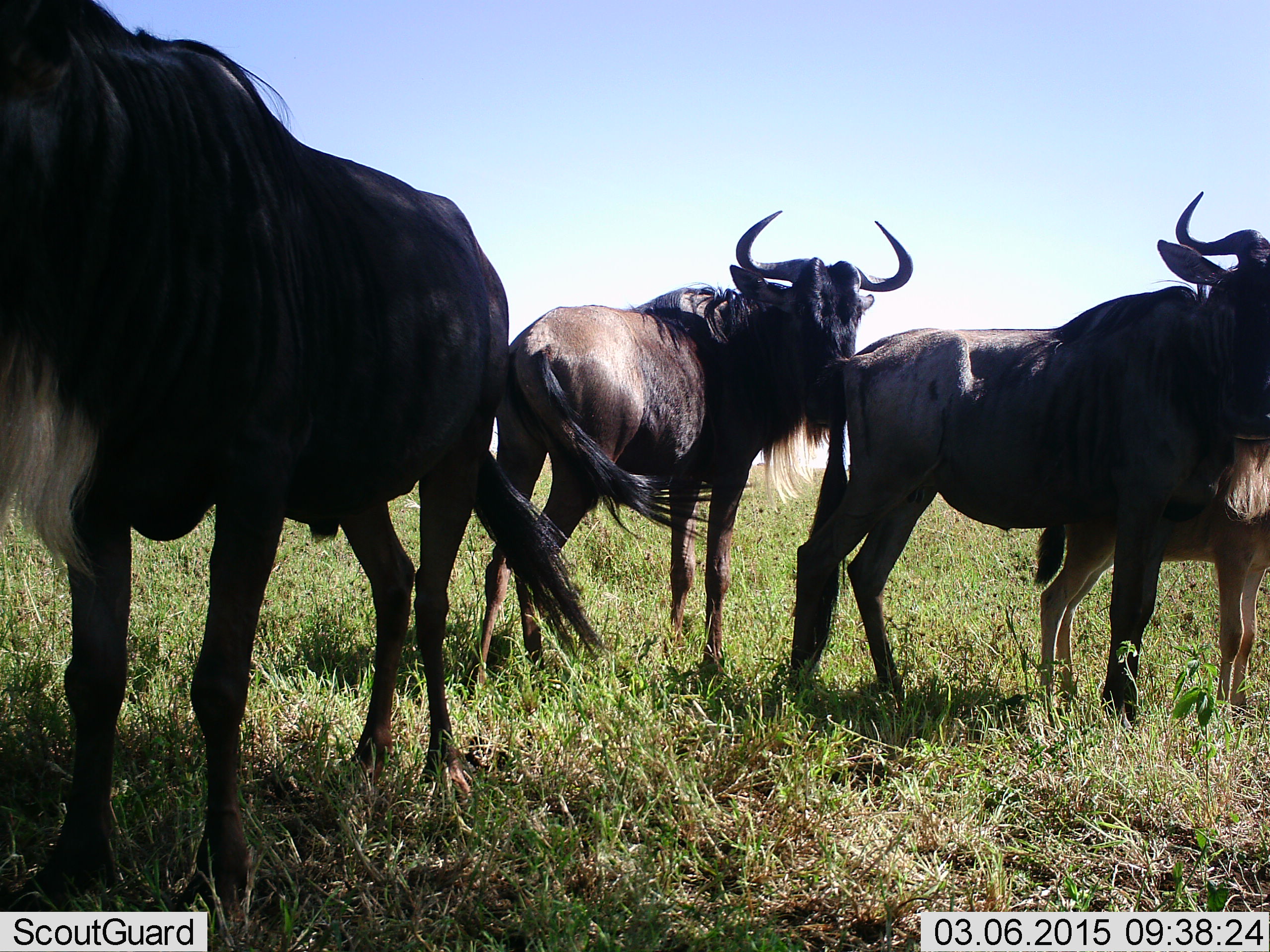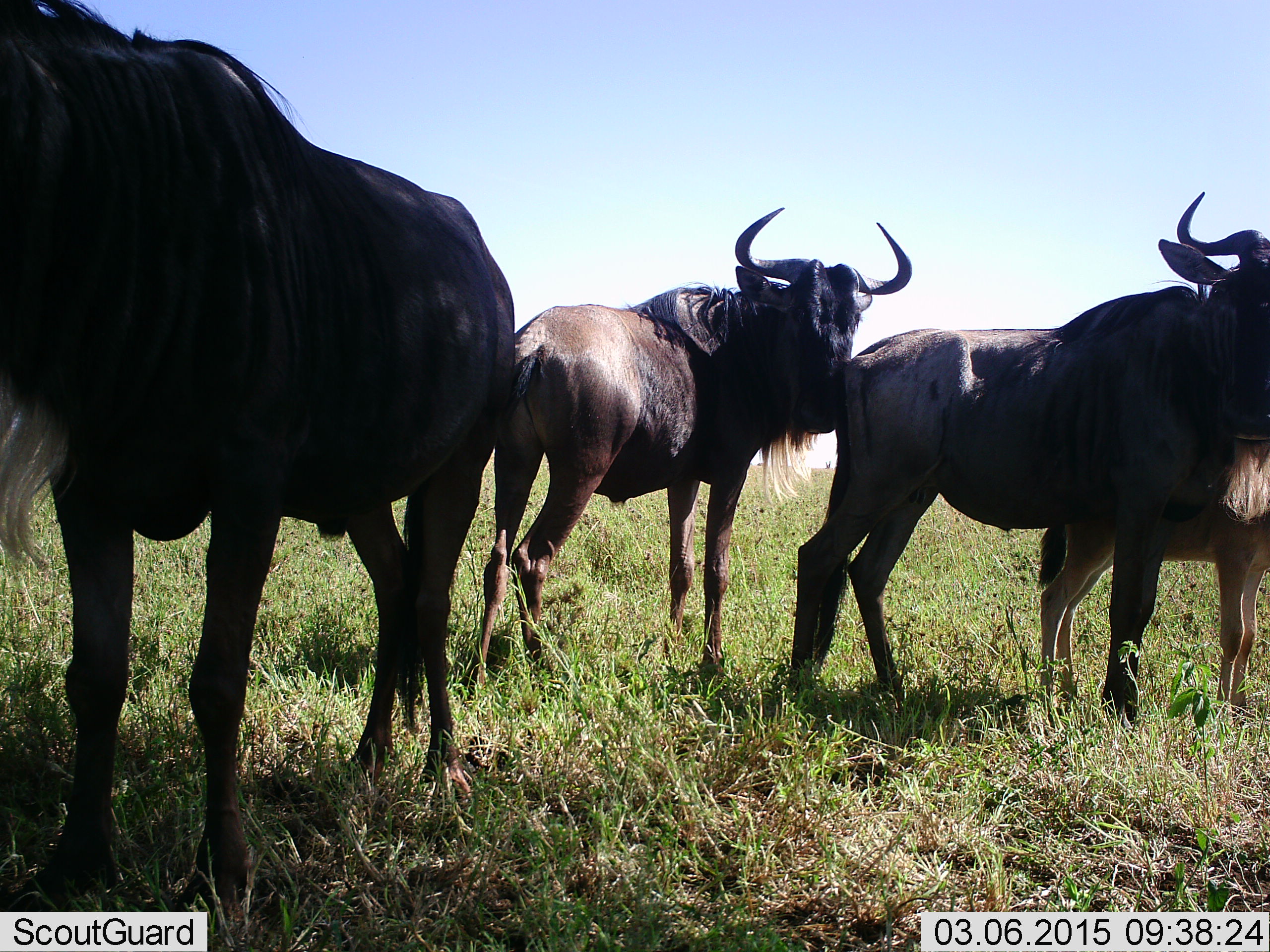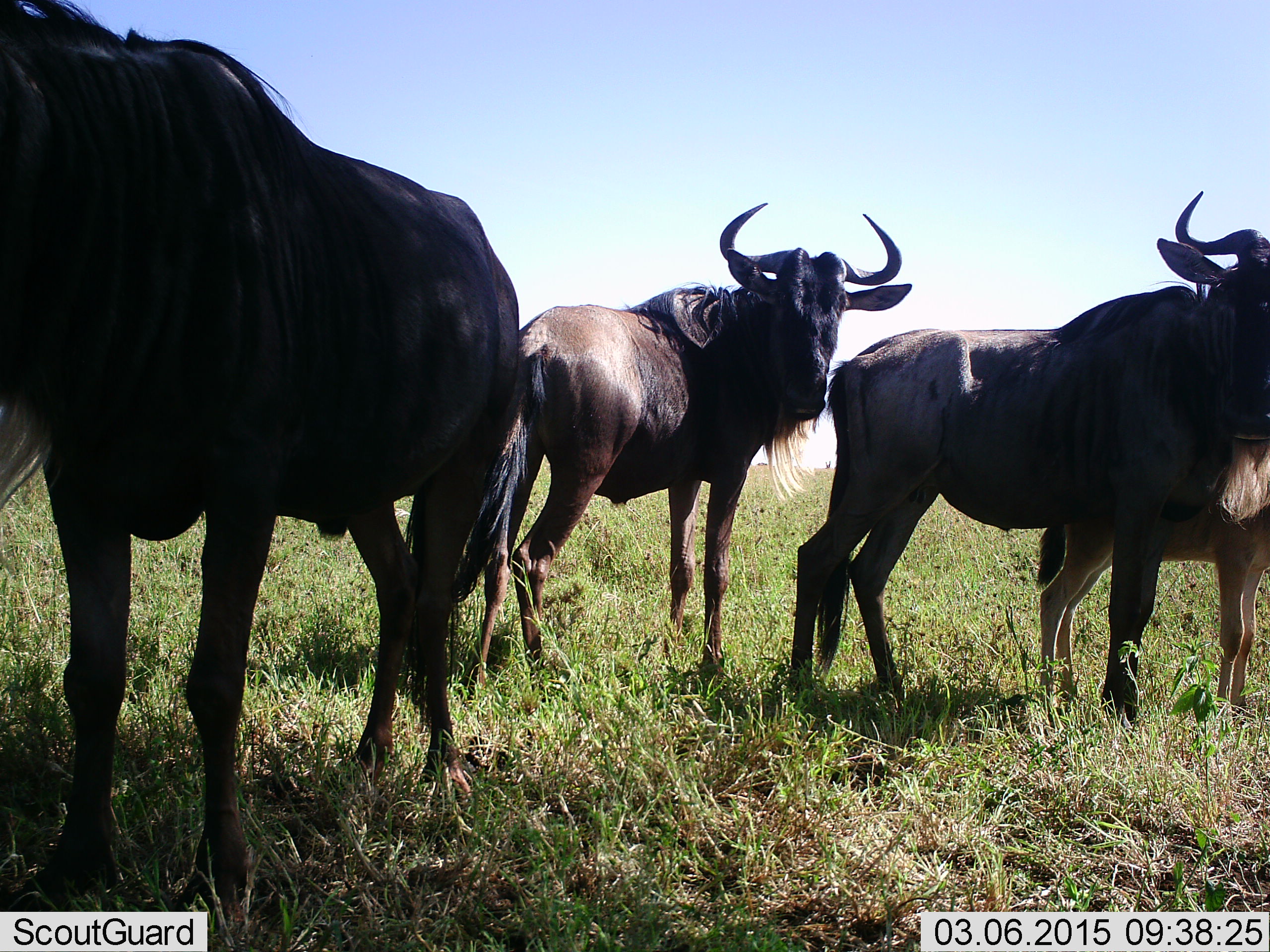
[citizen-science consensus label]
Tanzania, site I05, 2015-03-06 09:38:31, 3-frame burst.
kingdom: Animalia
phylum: Chordata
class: Mammalia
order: Artiodactyla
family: Bovidae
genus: Connochaetes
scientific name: Connochaetes taurinus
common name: blue wildebeest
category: wildebeest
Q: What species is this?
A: Wildebeest (blue wildebeest) (Connochaetes taurinus).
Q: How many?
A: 4.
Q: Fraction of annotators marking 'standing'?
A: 100%.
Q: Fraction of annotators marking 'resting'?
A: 0%.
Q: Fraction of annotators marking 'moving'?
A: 0%.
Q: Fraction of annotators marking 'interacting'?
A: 10%.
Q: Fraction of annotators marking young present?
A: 50%.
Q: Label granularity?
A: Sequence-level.